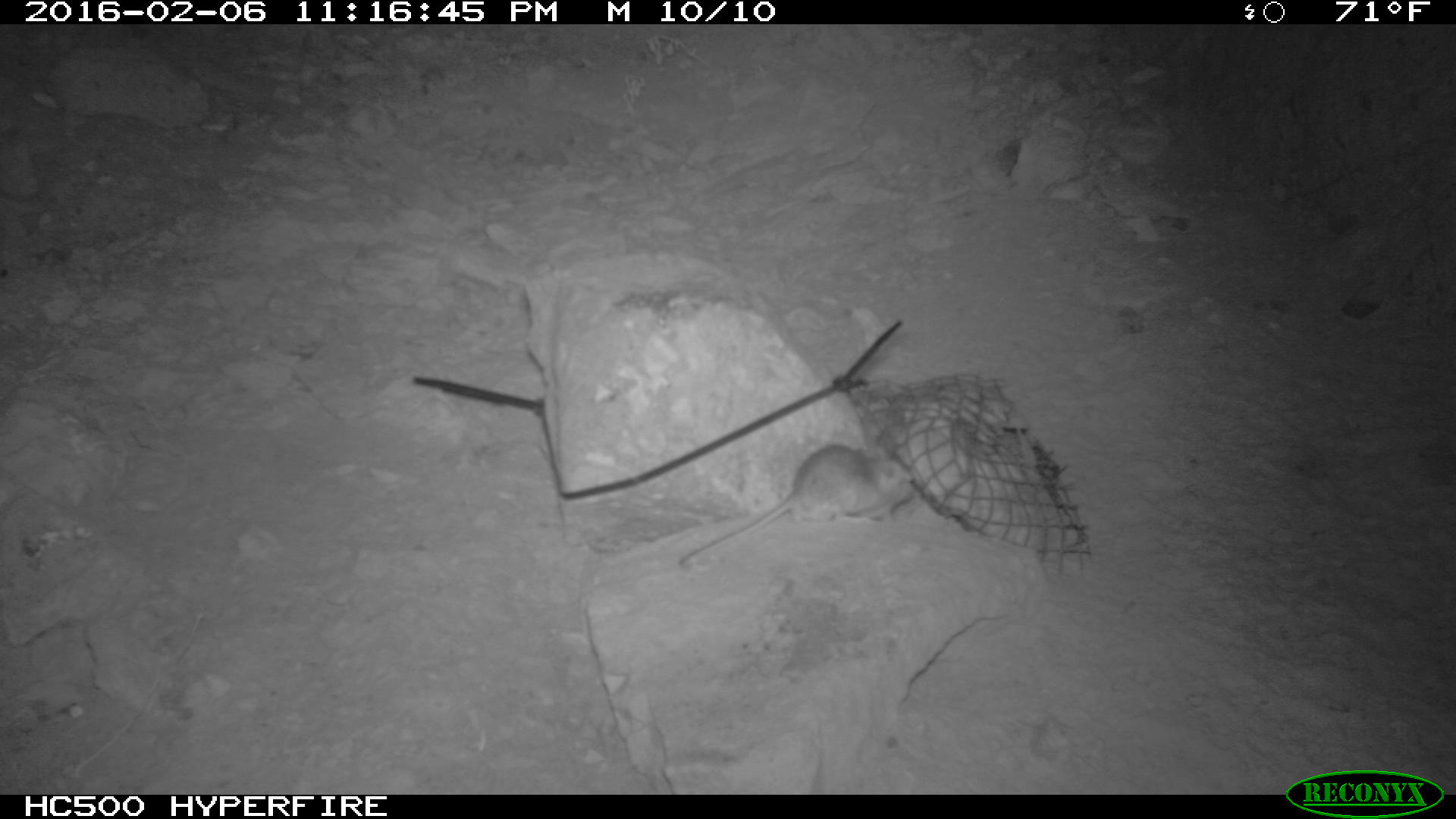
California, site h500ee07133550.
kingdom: Animalia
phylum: Chordata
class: Mammalia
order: Rodentia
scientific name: Rodentia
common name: rodent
Rodent (Rodentia).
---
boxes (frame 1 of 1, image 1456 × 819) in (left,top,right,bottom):
rodent: (681,444,913,565)